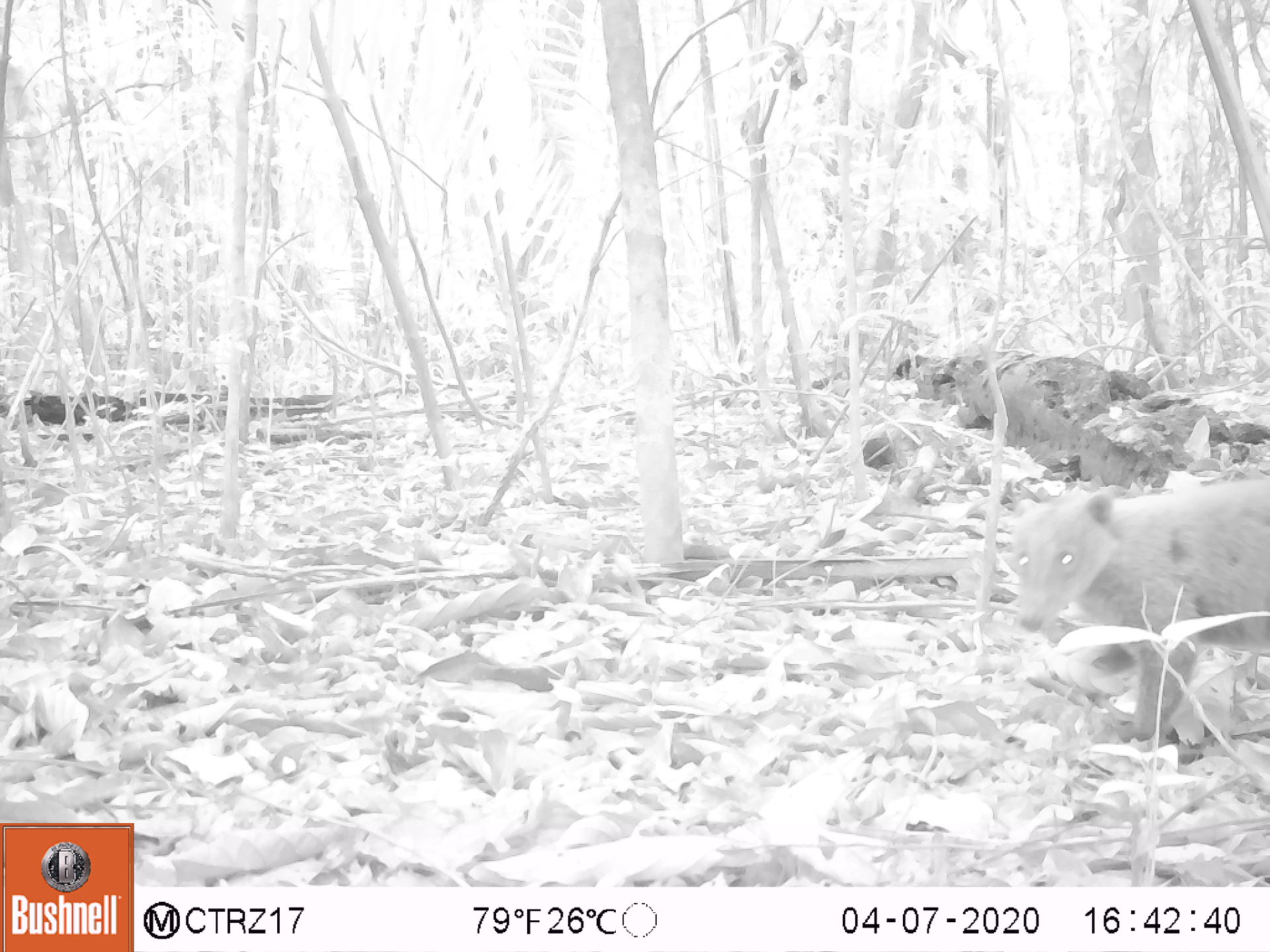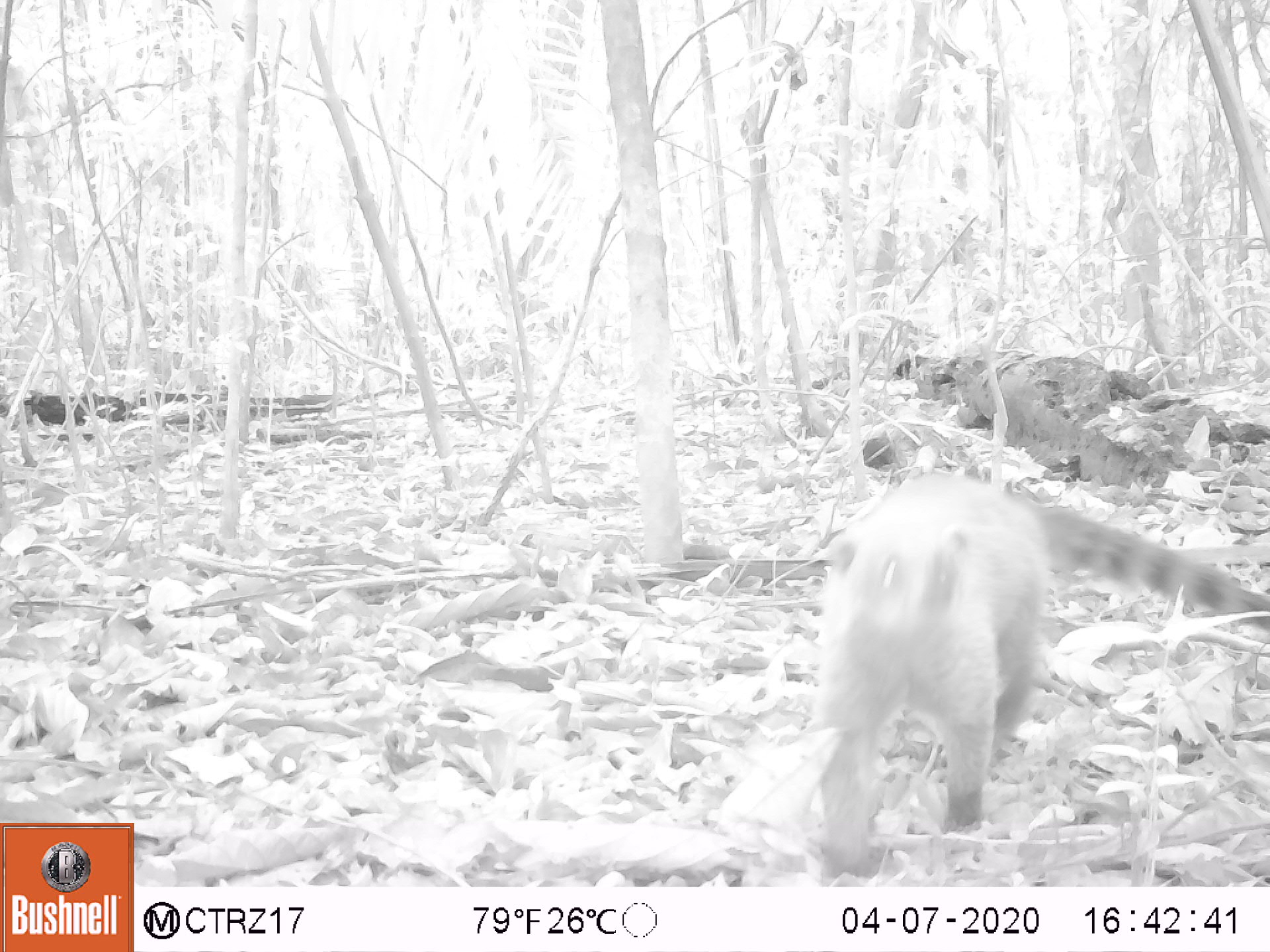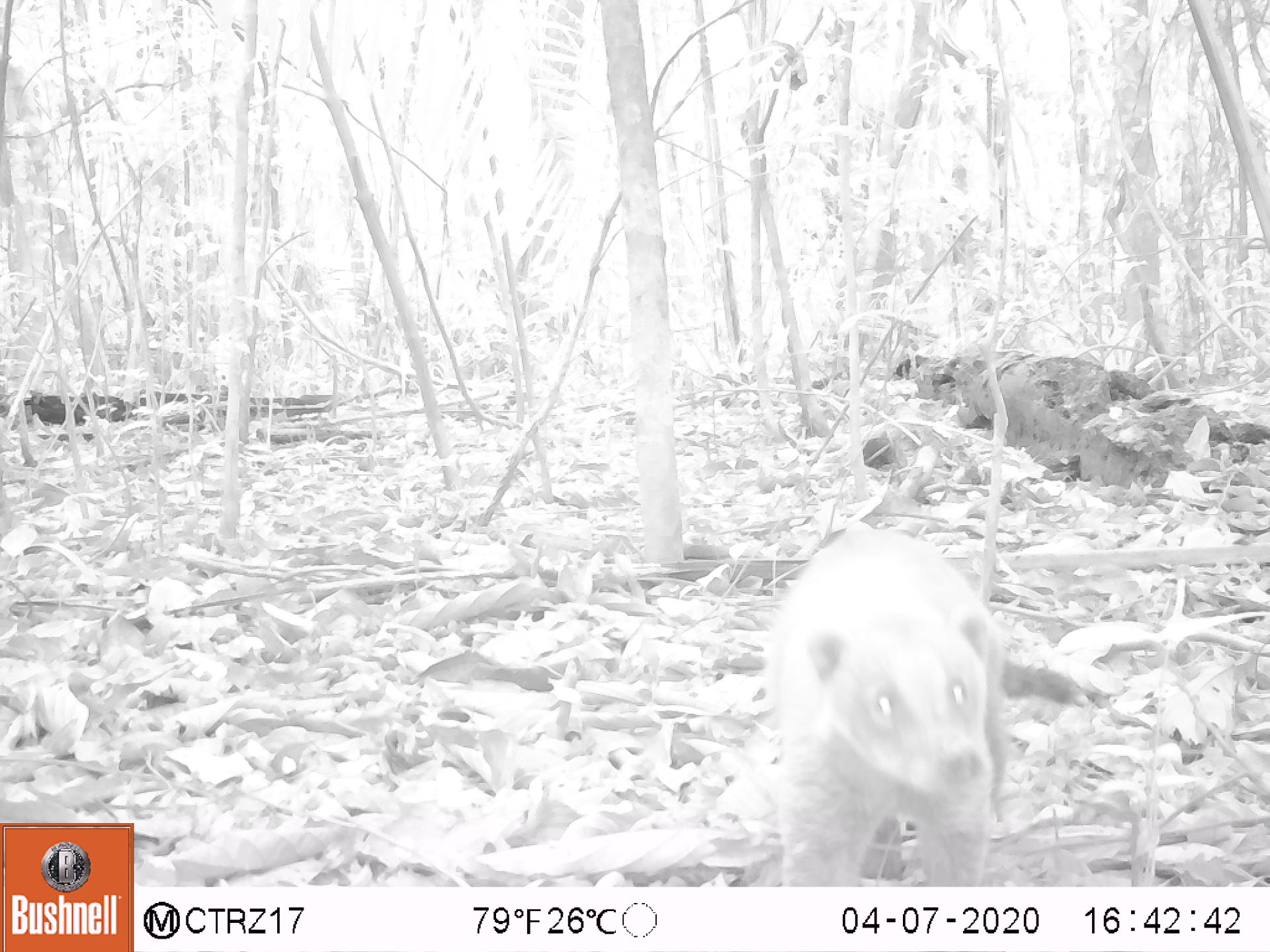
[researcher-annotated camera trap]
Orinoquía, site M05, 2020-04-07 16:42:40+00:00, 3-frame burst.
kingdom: Animalia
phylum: Chordata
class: Mammalia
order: Carnivora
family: Procyonidae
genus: Nasua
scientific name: Nasua nasua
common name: south american coati